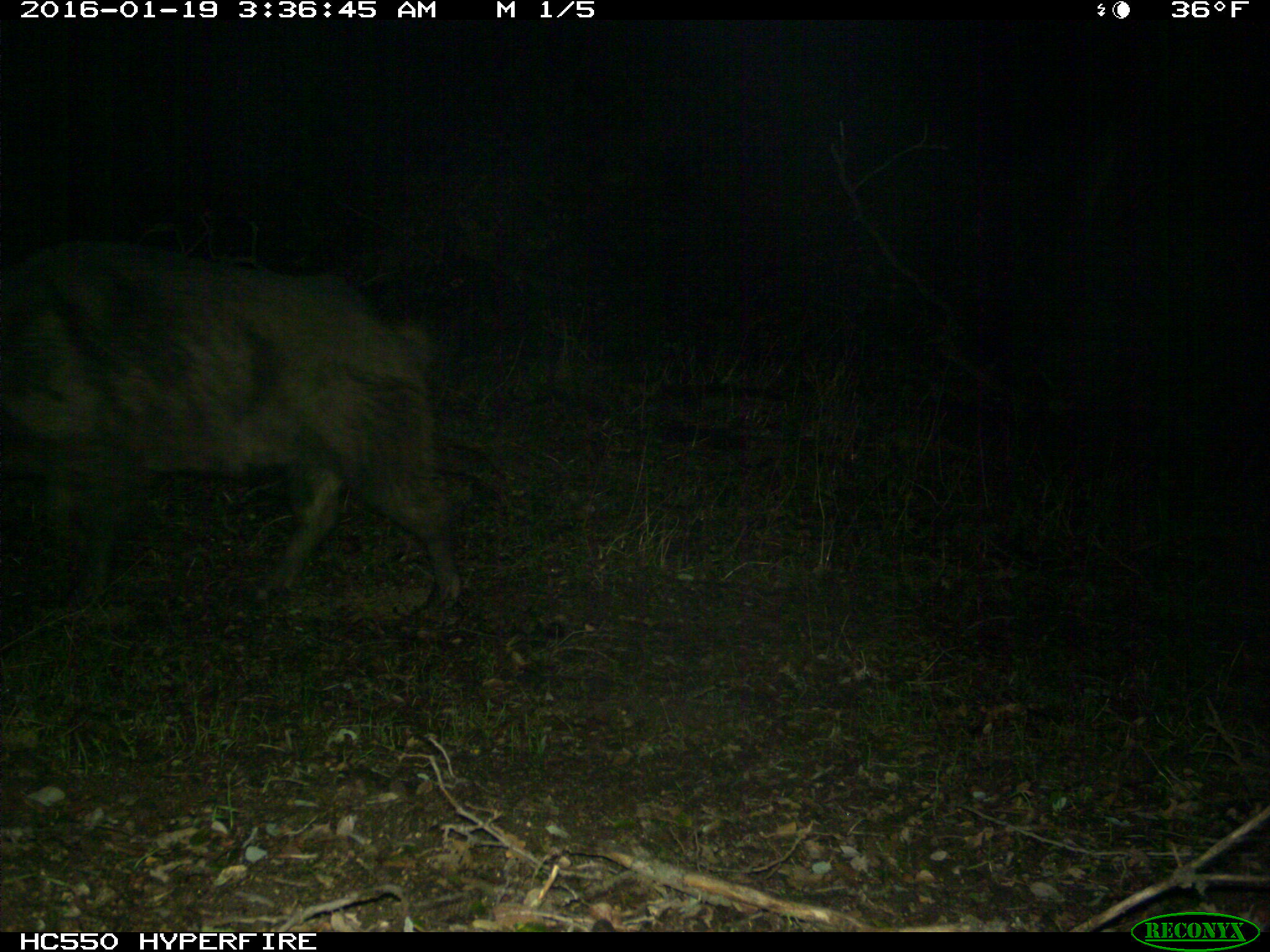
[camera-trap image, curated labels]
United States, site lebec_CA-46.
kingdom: Animalia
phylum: Chordata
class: Mammalia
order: Artiodactyla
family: Suidae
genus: Sus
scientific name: Sus scrofa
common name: wild boar